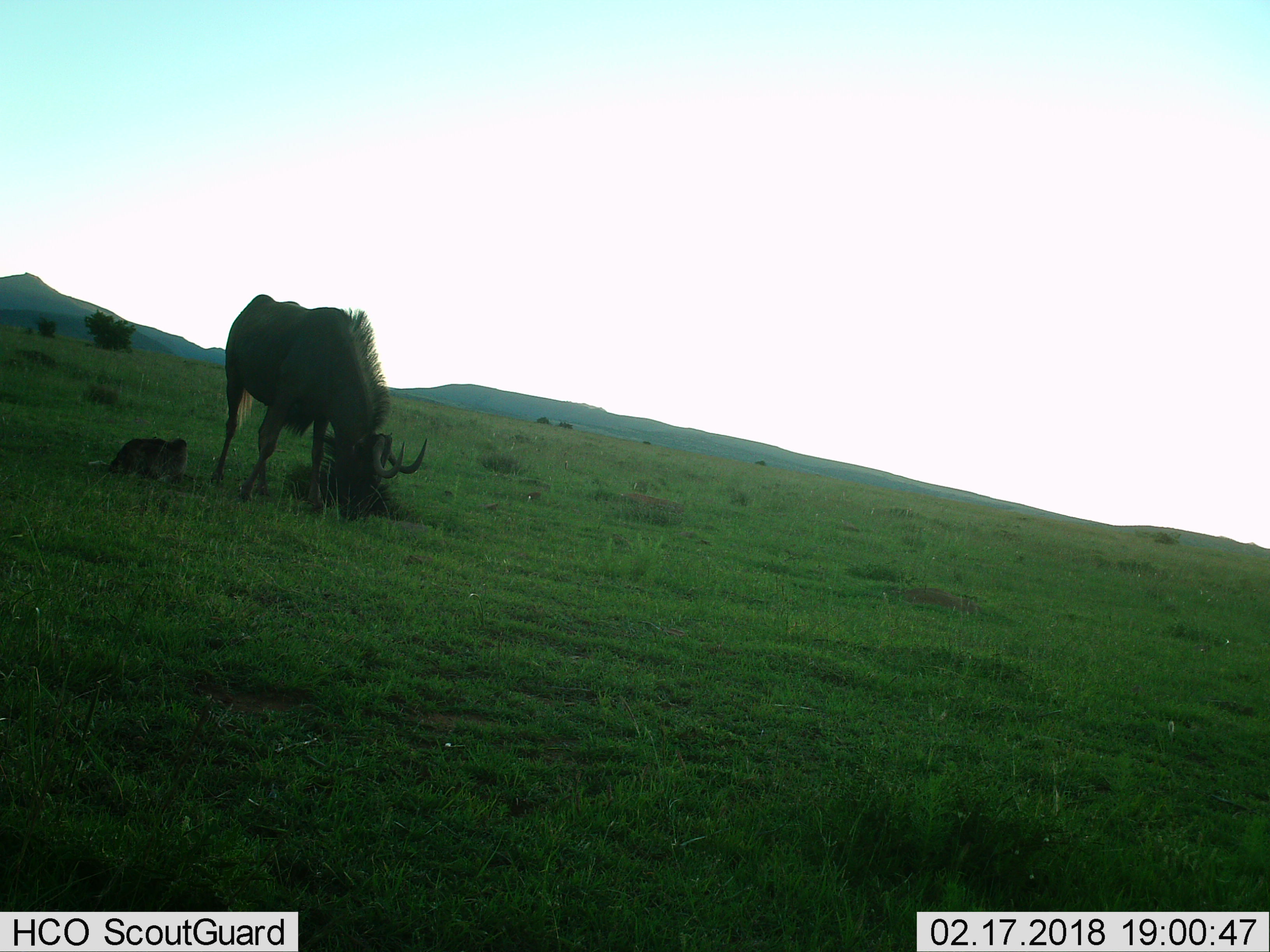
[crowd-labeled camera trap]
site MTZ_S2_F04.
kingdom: Animalia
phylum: Chordata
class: Mammalia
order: Artiodactyla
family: Bovidae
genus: Connochaetes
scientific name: Connochaetes gnou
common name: black wildebeest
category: wildebeestblack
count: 1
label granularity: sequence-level